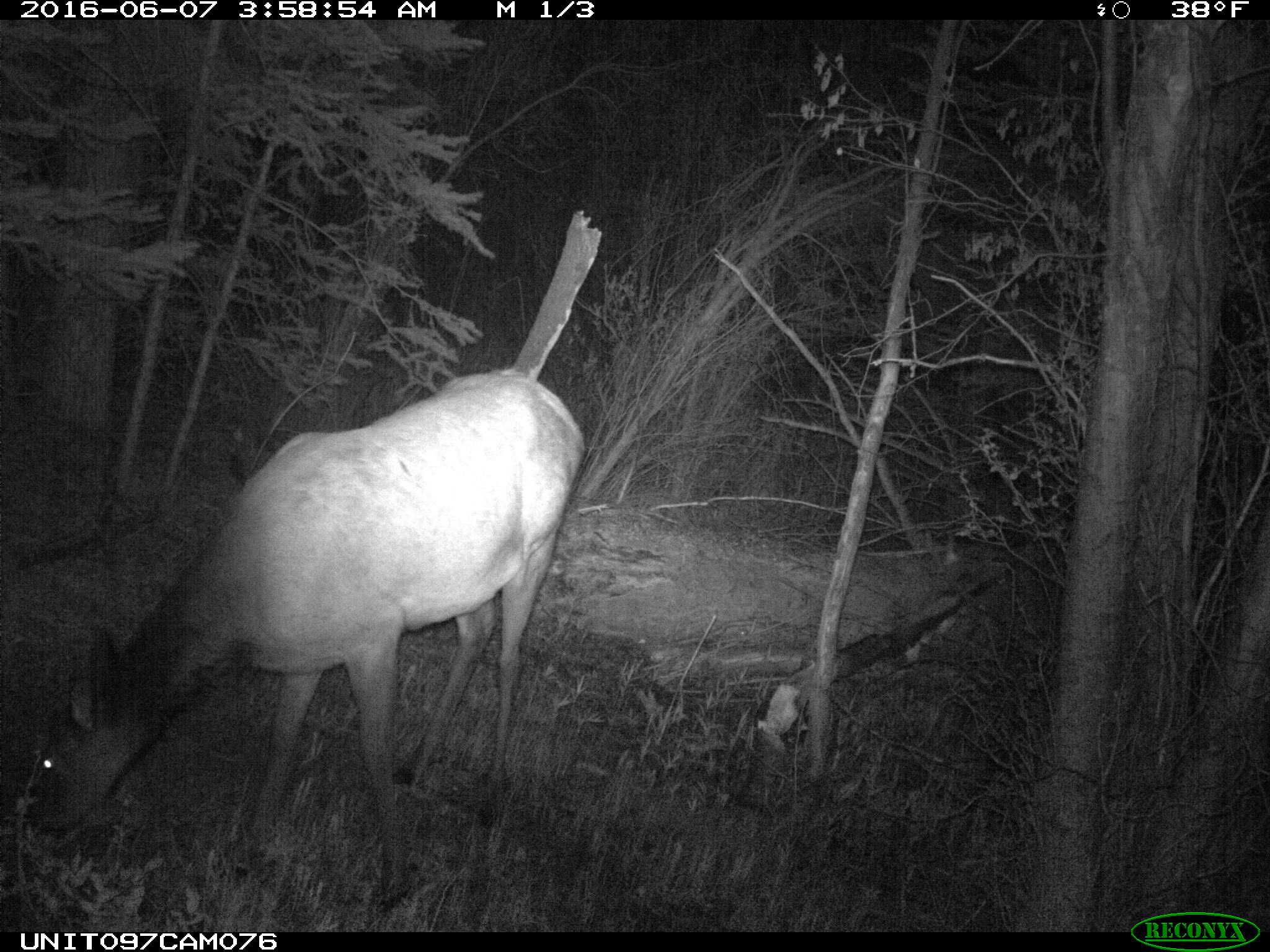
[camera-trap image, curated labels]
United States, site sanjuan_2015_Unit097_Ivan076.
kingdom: Animalia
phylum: Chordata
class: Mammalia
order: Artiodactyla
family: Cervidae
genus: Cervus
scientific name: Cervus elaphus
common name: red deer